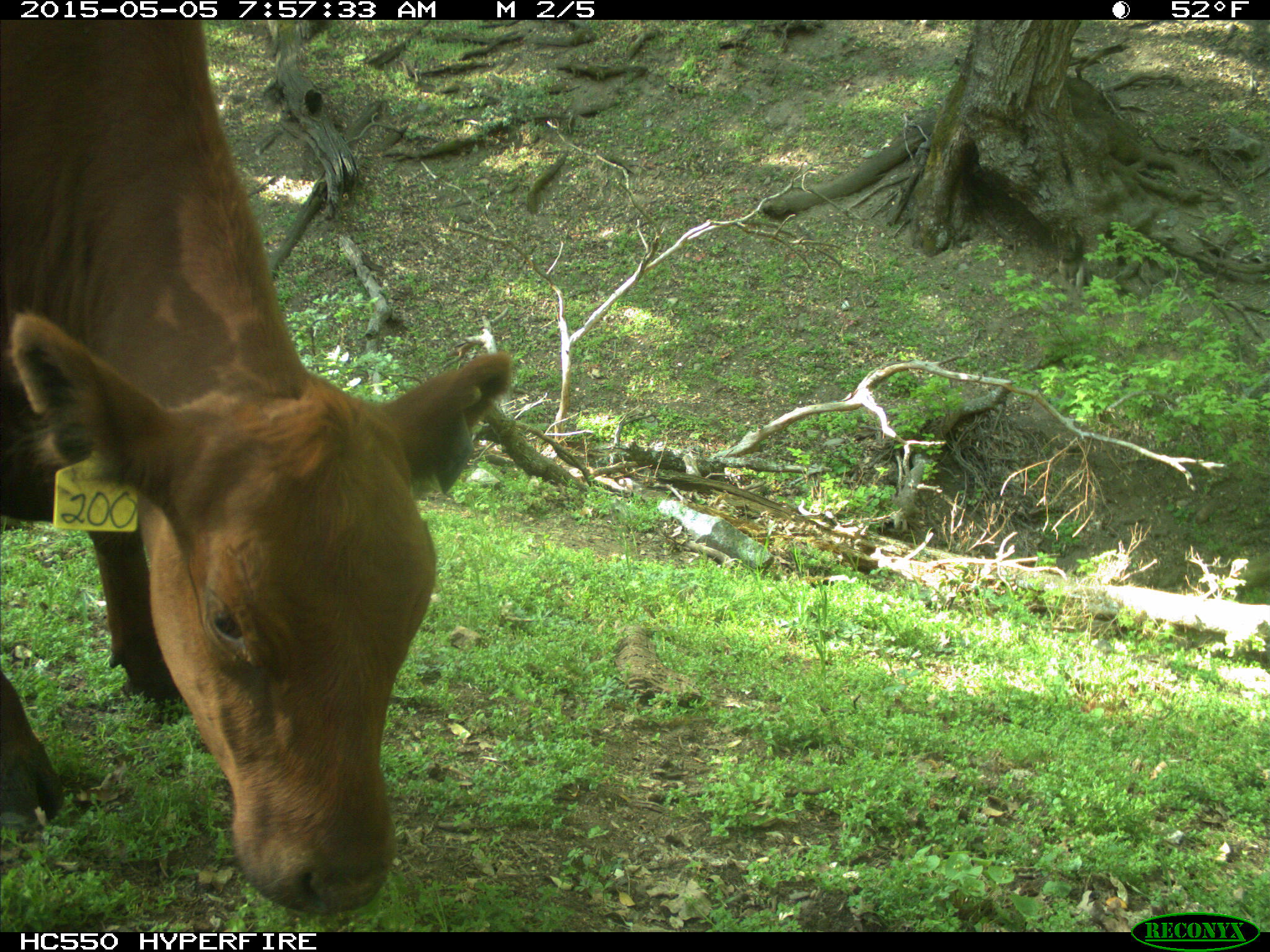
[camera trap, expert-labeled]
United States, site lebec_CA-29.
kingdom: Animalia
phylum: Chordata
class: Mammalia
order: Artiodactyla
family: Bovidae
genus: Bos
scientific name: Bos taurus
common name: domestic cow